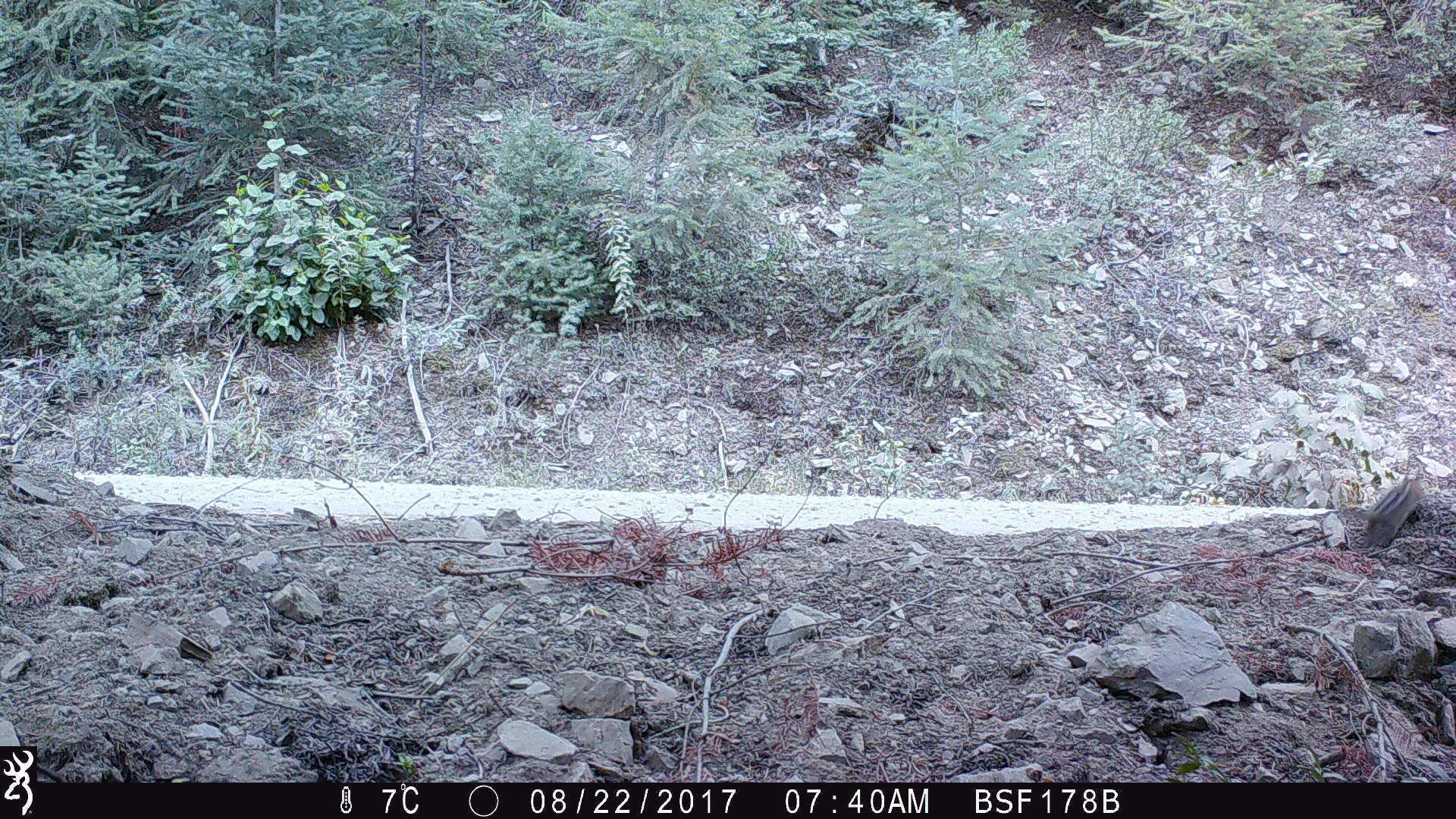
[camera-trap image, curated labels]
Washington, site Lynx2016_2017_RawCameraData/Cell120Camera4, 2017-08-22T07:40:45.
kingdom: Animalia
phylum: Chordata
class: Mammalia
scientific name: Mammalia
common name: small mammal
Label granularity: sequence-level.